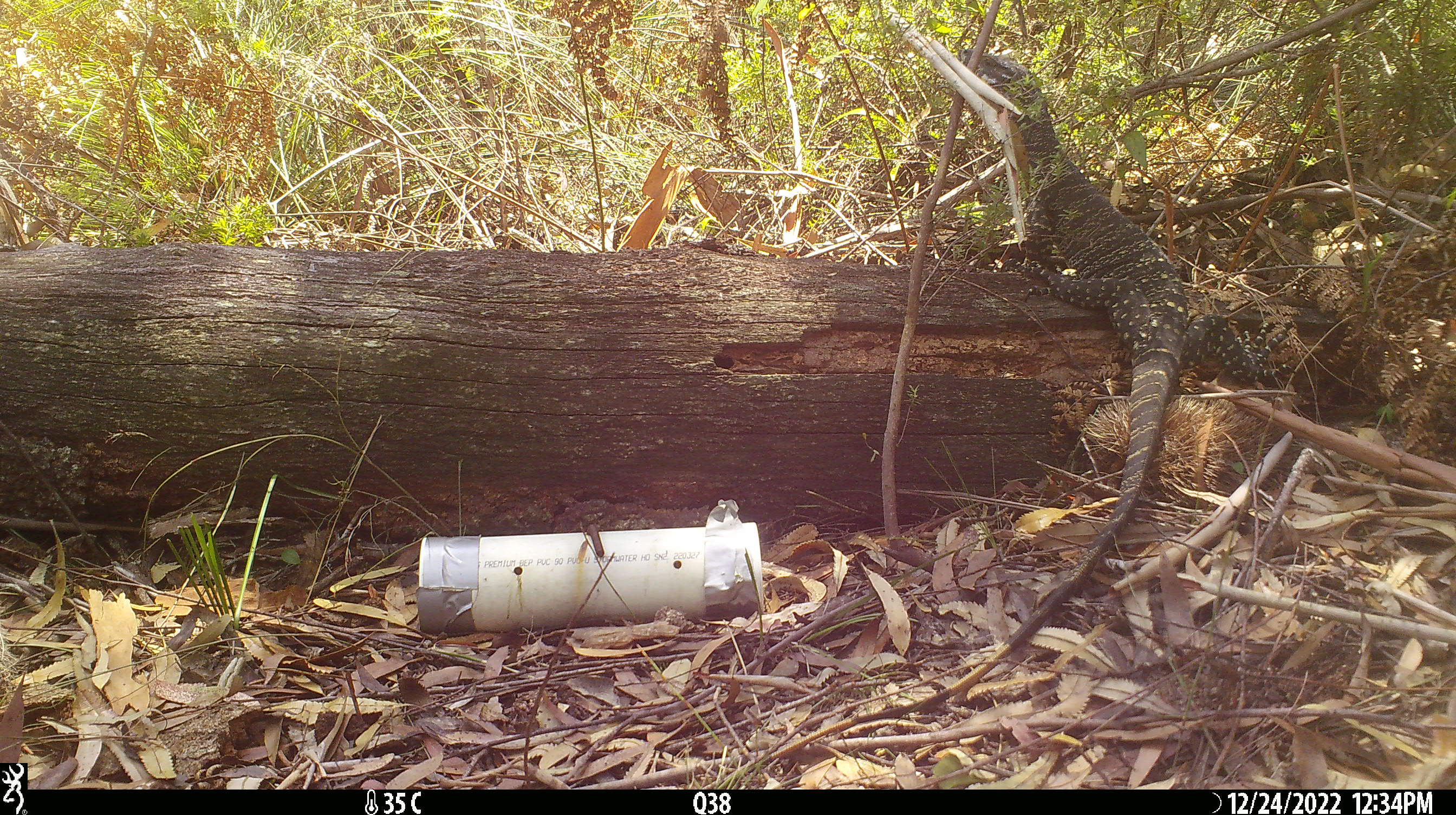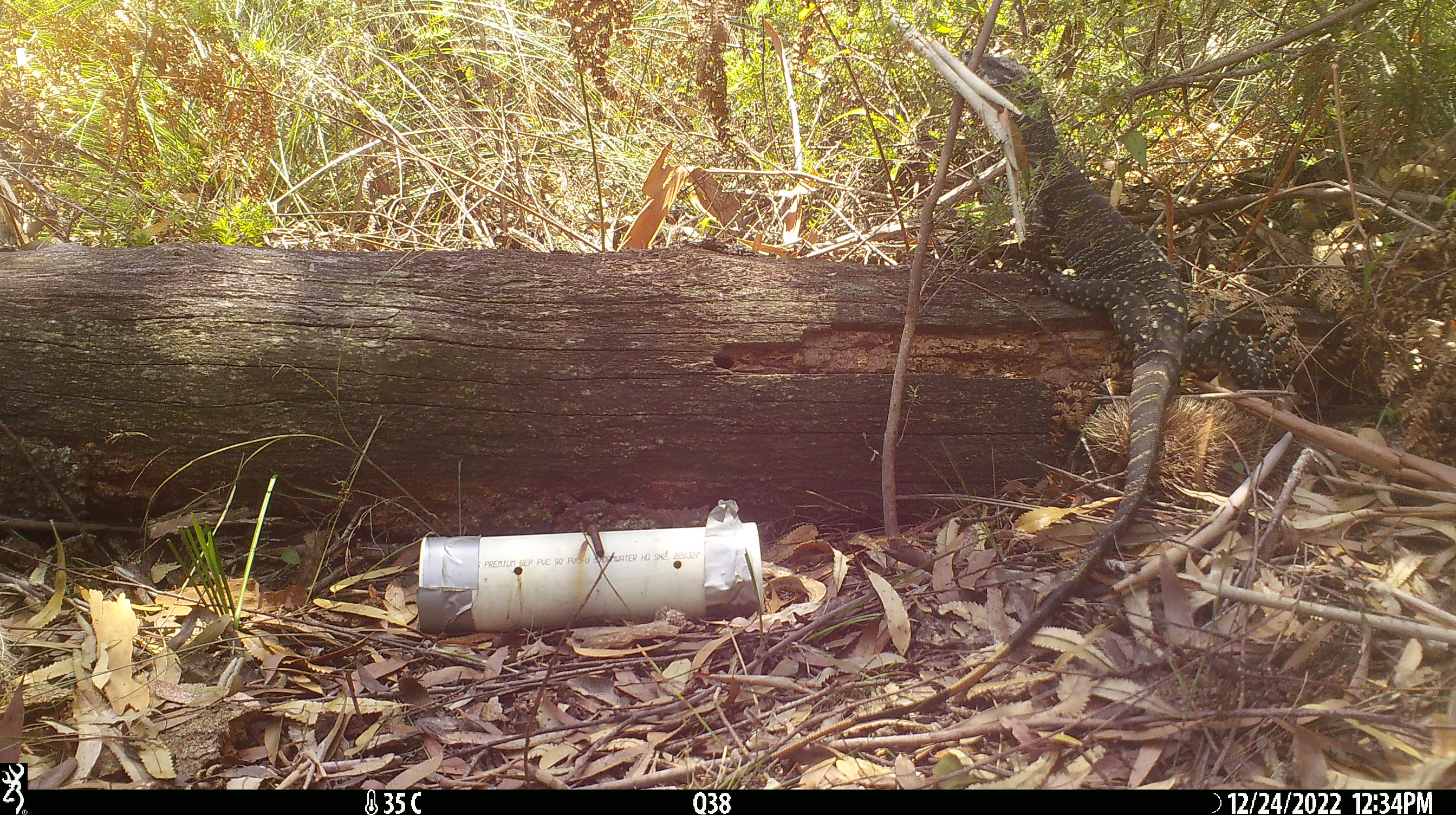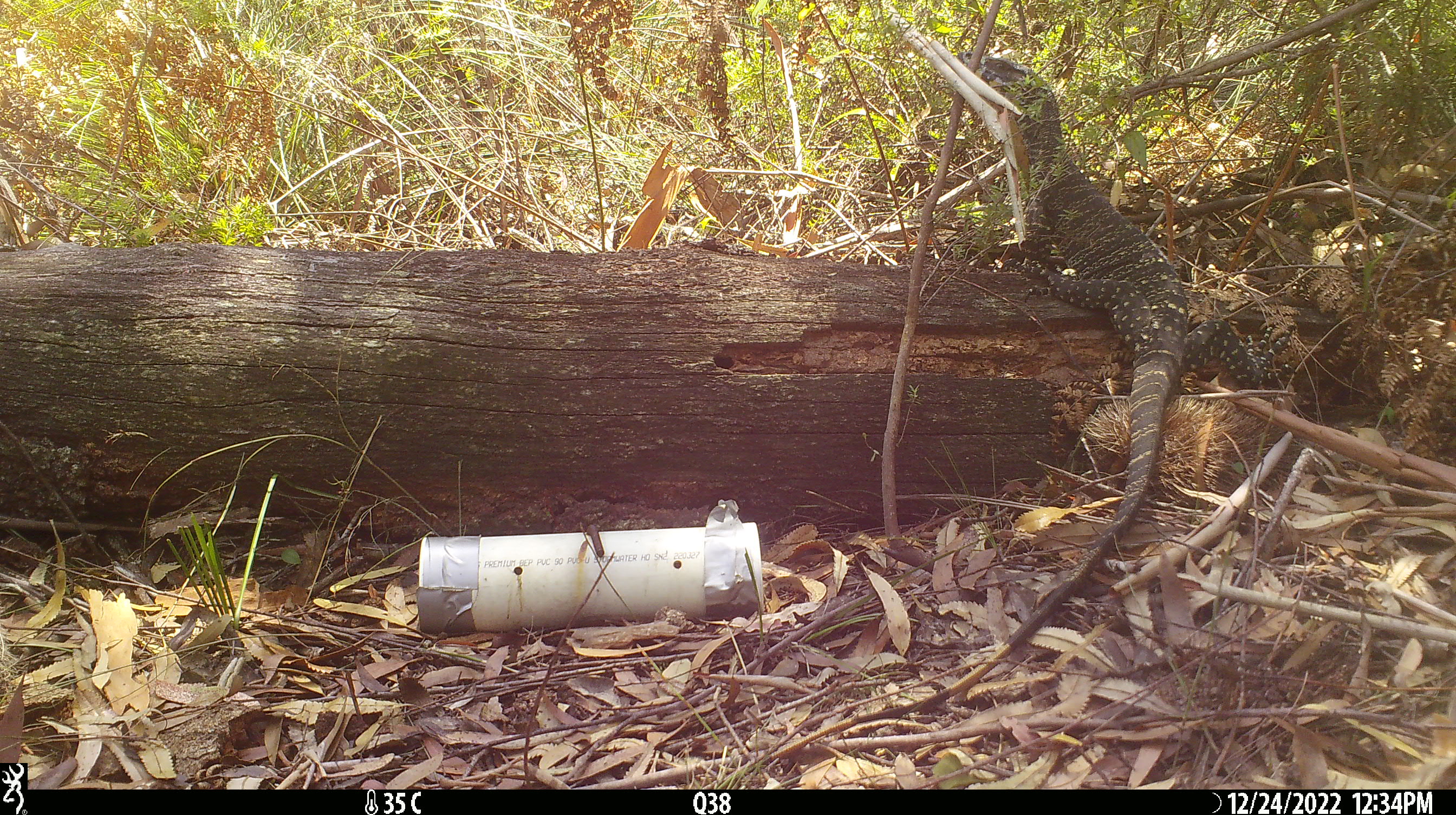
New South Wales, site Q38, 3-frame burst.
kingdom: Animalia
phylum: Chordata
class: Reptilia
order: Squamata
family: Varanidae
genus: Varanus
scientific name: Varanus varius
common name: lace monitor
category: goanna